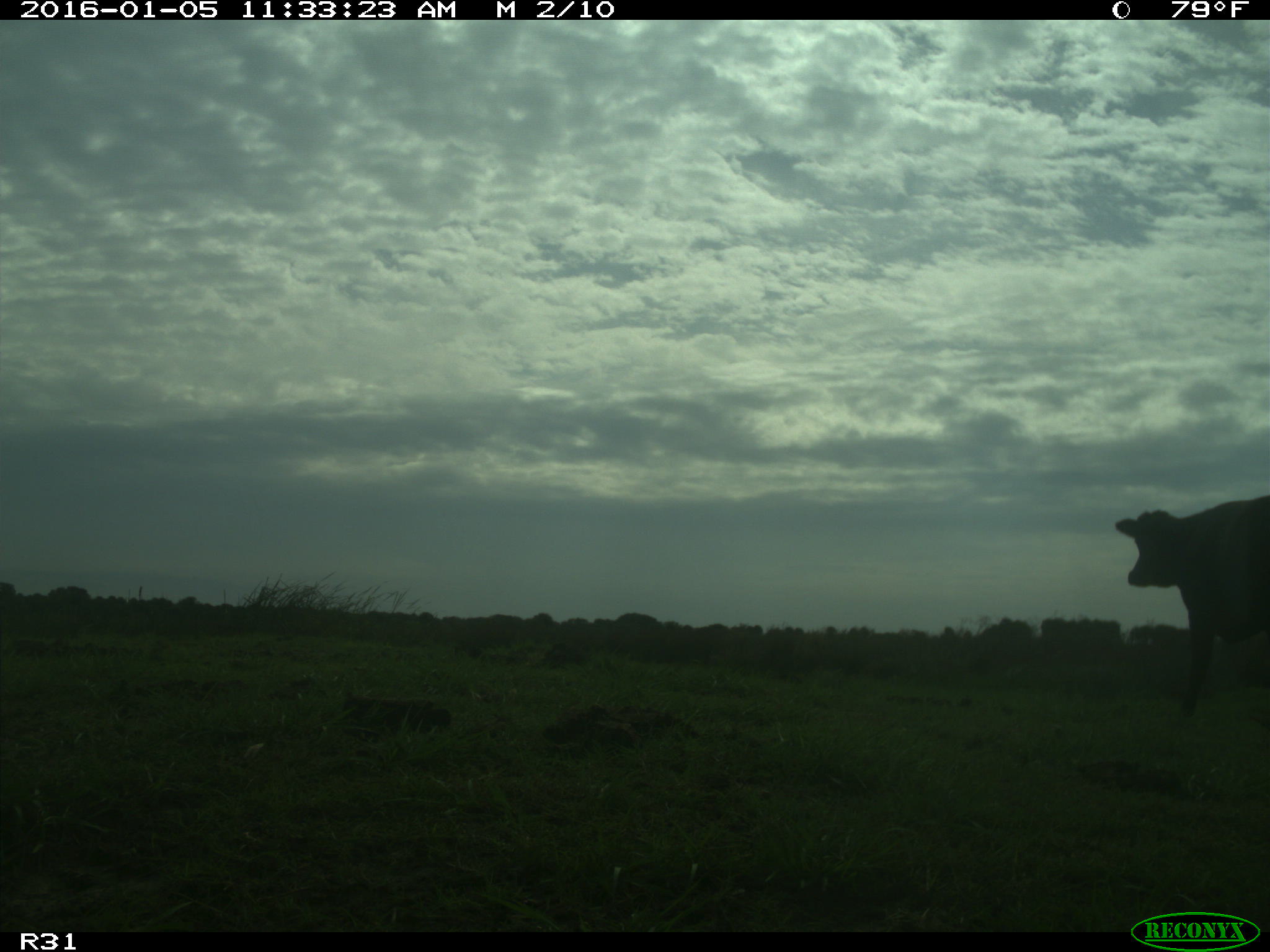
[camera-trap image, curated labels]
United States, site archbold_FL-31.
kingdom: Animalia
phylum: Chordata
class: Mammalia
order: Artiodactyla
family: Bovidae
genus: Bos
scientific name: Bos taurus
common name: domestic cow